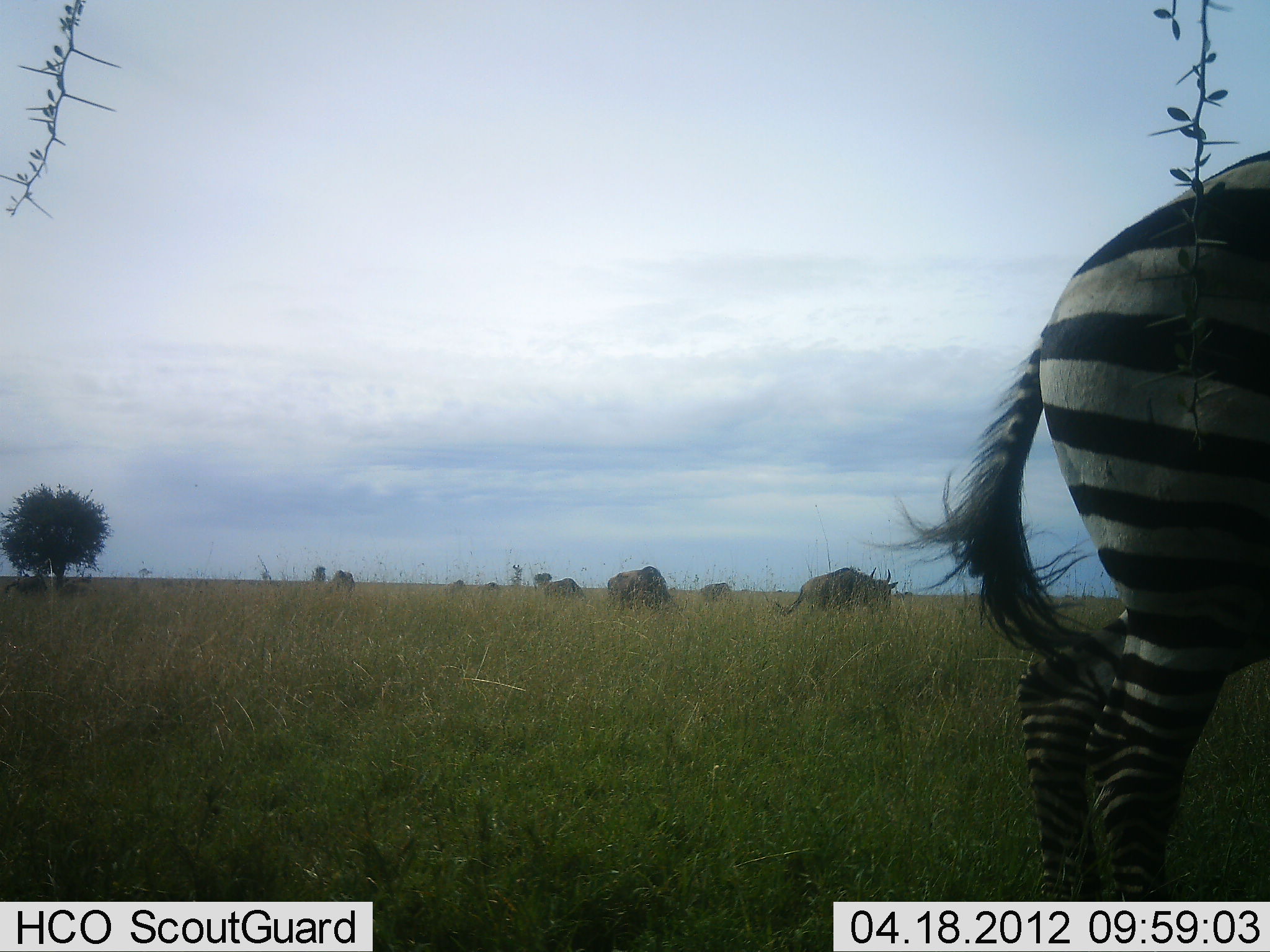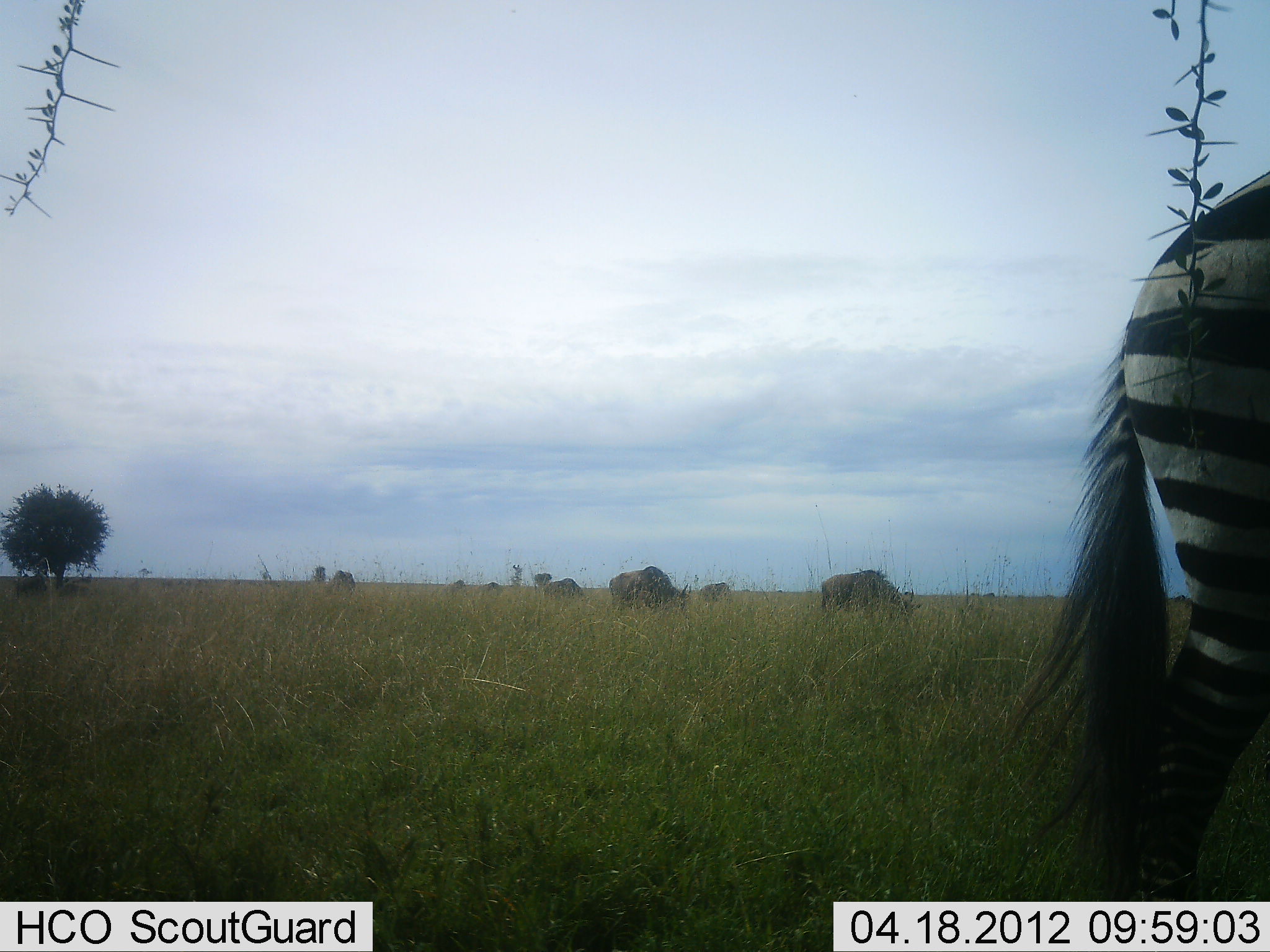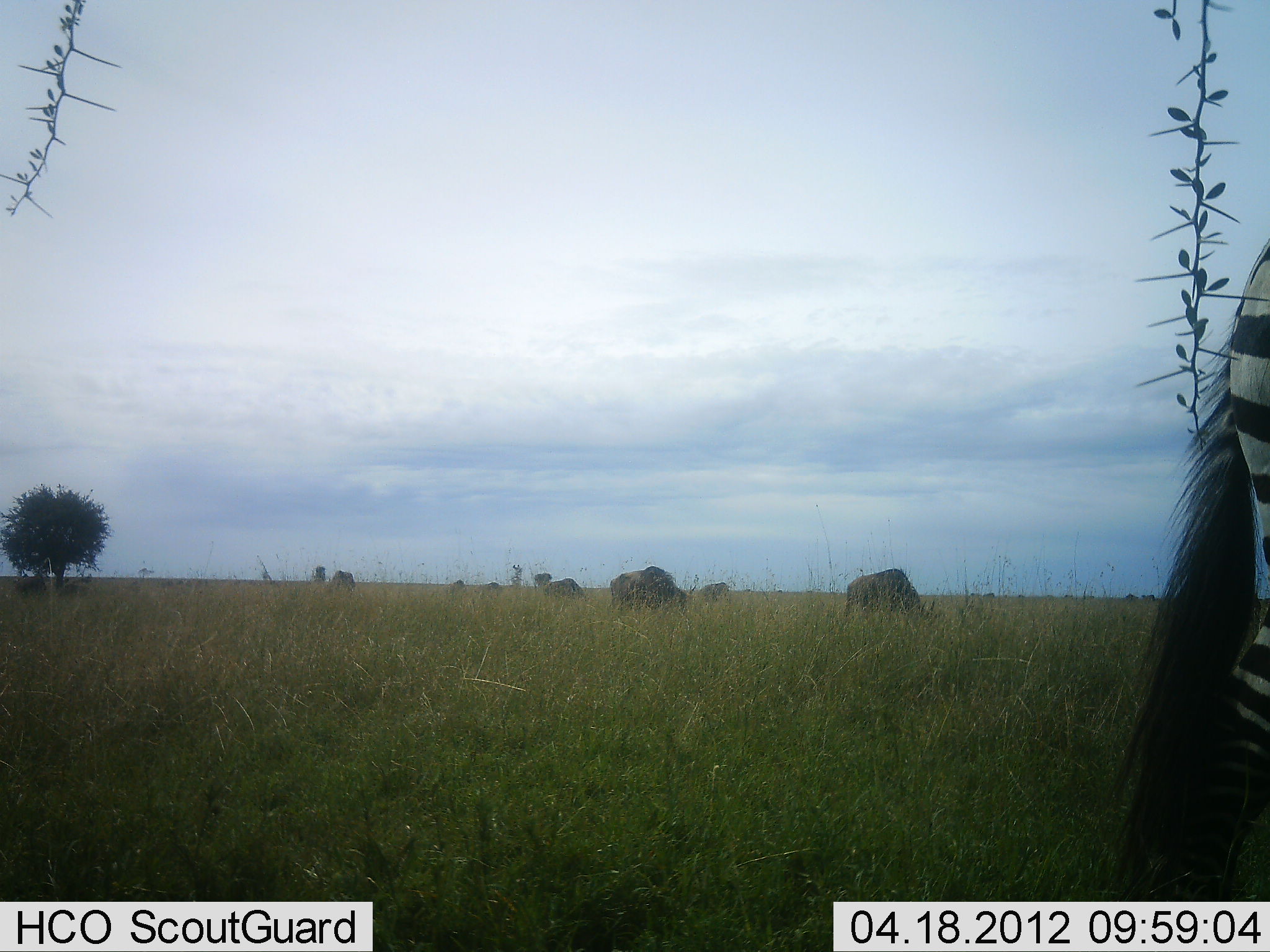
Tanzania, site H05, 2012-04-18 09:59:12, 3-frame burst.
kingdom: Animalia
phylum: Chordata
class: Mammalia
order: Artiodactyla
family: Bovidae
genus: Connochaetes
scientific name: Connochaetes taurinus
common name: blue wildebeest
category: wildebeest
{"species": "wildebeest (blue wildebeest) (Connochaetes taurinus)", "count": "7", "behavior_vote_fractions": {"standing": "30%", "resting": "0%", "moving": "17%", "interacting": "0%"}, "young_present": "0%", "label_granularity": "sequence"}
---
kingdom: Animalia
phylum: Chordata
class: Mammalia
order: Perissodactyla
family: Equidae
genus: Equus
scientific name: Equus quagga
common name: plains zebra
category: zebra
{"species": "zebra (plains zebra) (Equus quagga)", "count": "1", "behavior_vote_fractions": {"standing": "30%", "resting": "0%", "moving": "63%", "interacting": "0%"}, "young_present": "0%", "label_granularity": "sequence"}